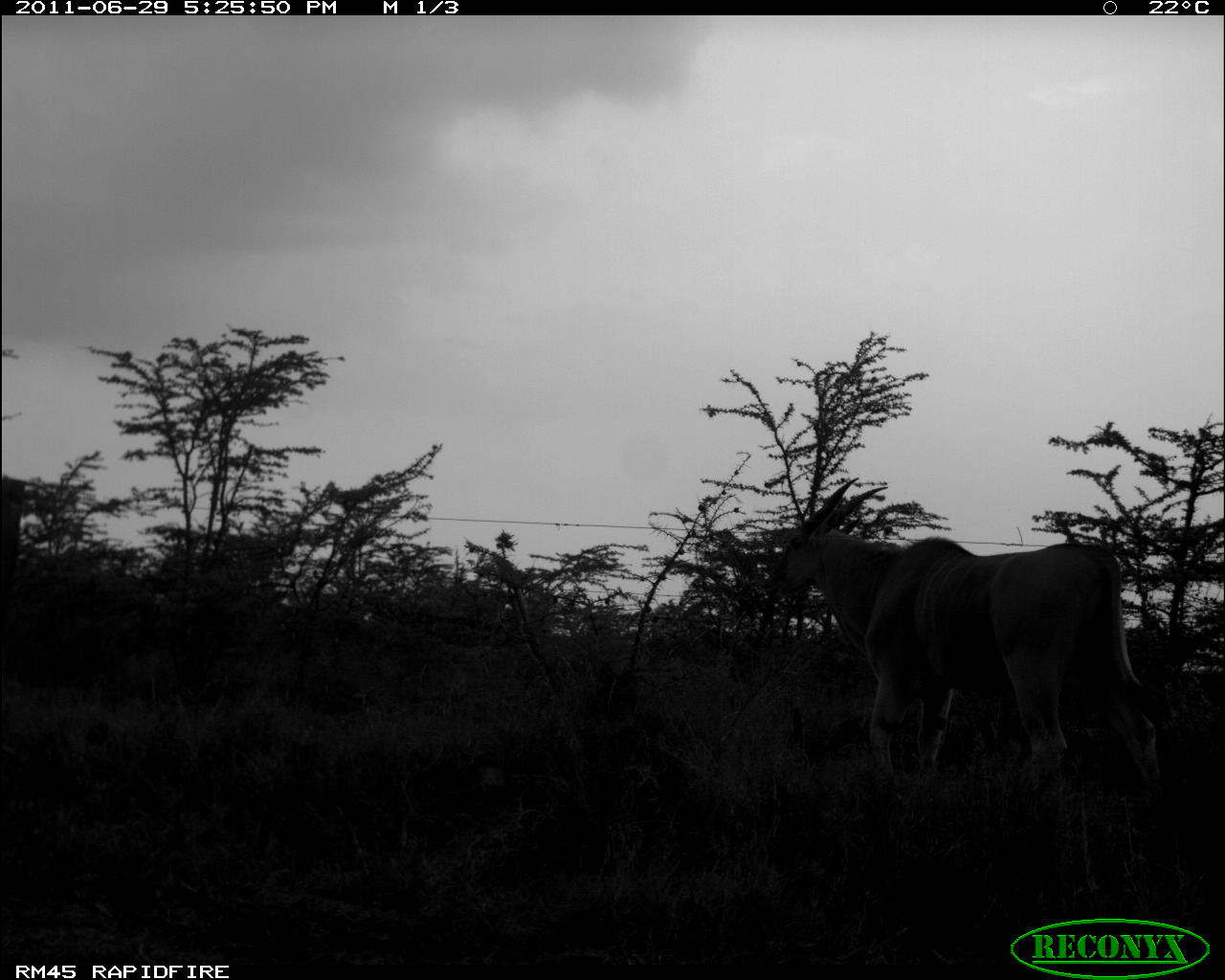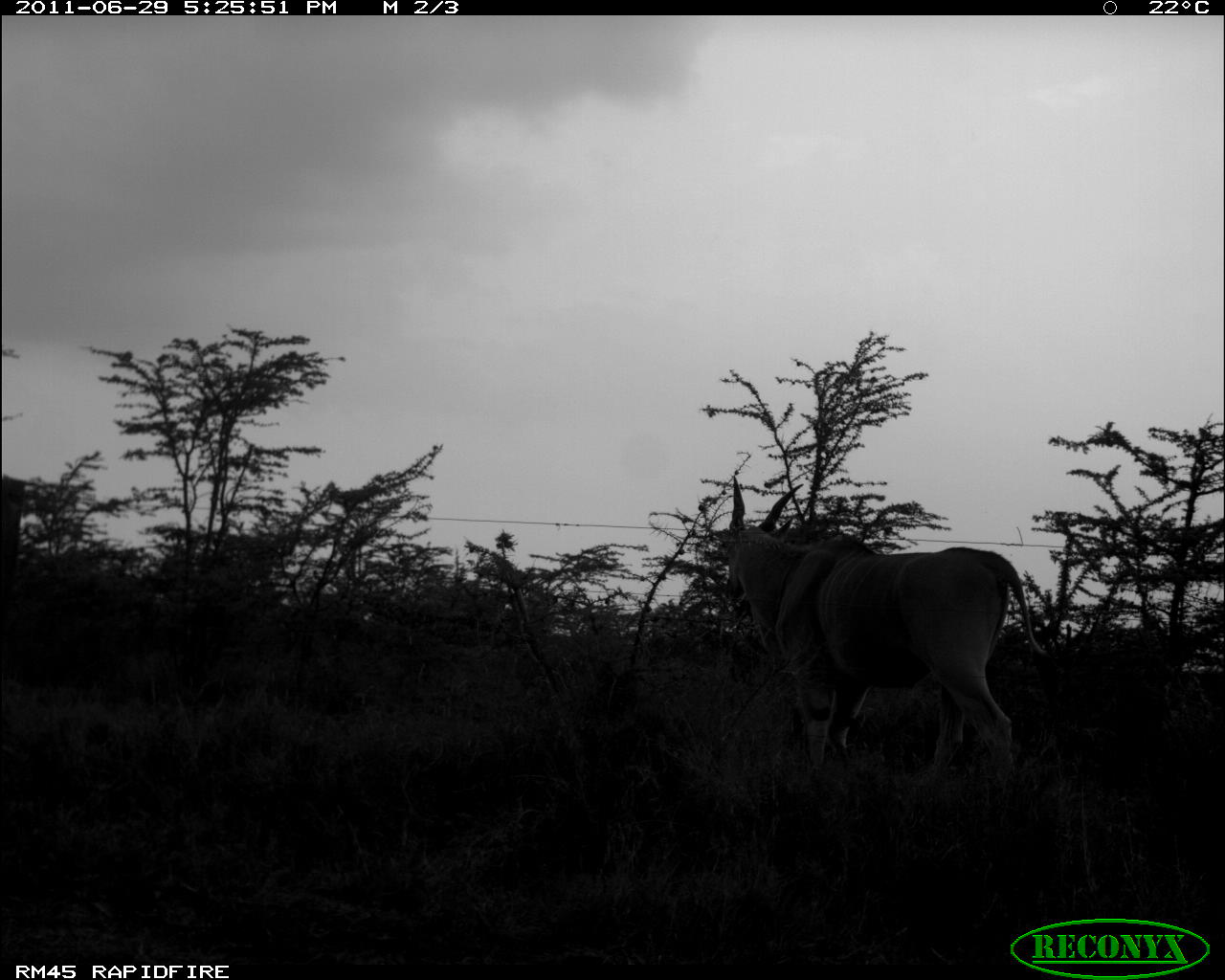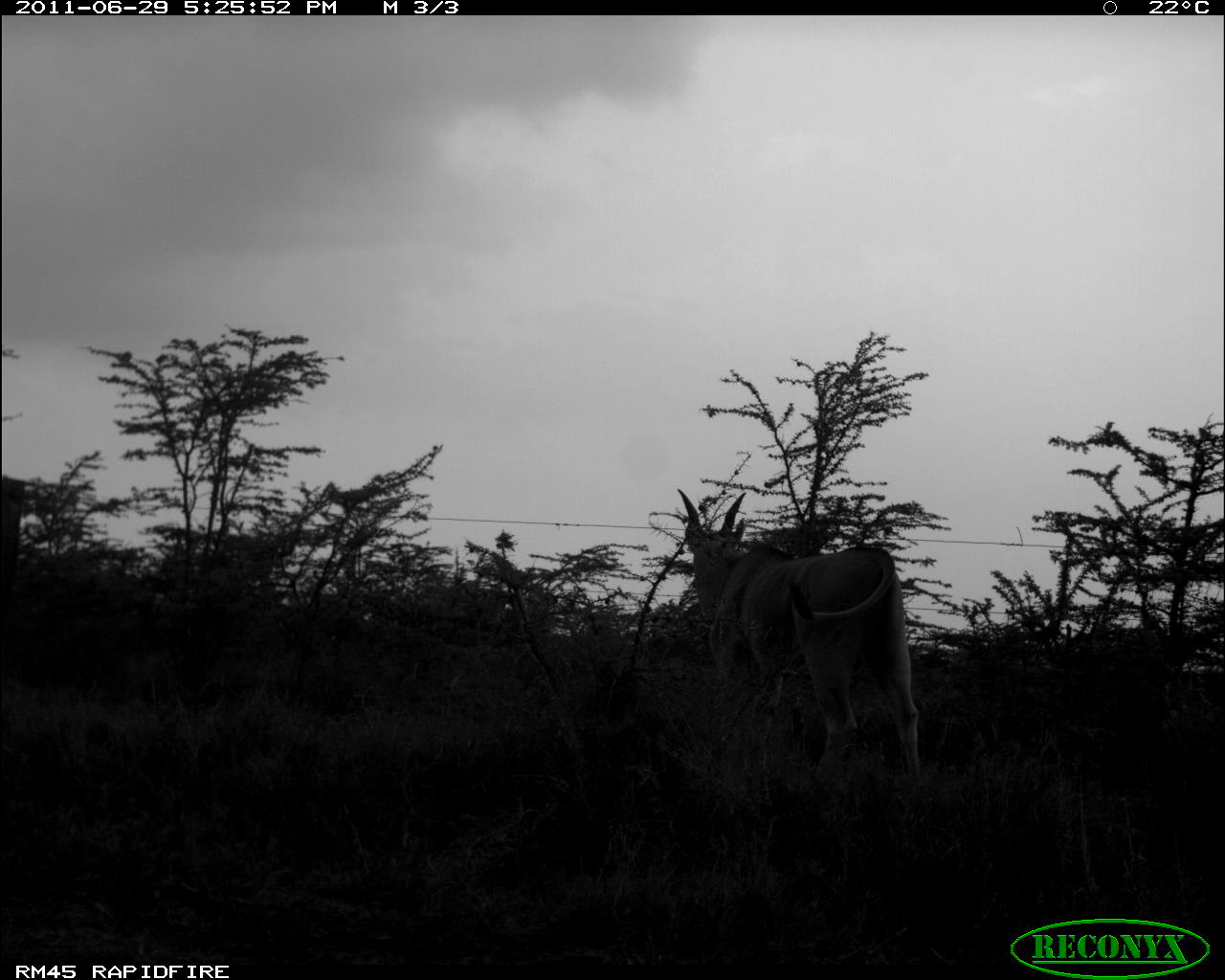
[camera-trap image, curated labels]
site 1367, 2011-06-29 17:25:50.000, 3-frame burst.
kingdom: Animalia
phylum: Chordata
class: Mammalia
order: Artiodactyla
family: Bovidae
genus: Tragelaphus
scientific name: Tragelaphus oryx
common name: eland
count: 1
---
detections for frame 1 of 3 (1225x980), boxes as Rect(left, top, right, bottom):
tragelaphus oryx: Rect(764, 476, 1173, 798)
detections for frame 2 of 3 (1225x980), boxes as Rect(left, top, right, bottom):
tragelaphus oryx: Rect(718, 475, 1064, 793)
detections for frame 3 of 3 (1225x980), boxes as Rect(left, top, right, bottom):
tragelaphus oryx: Rect(677, 488, 918, 785)